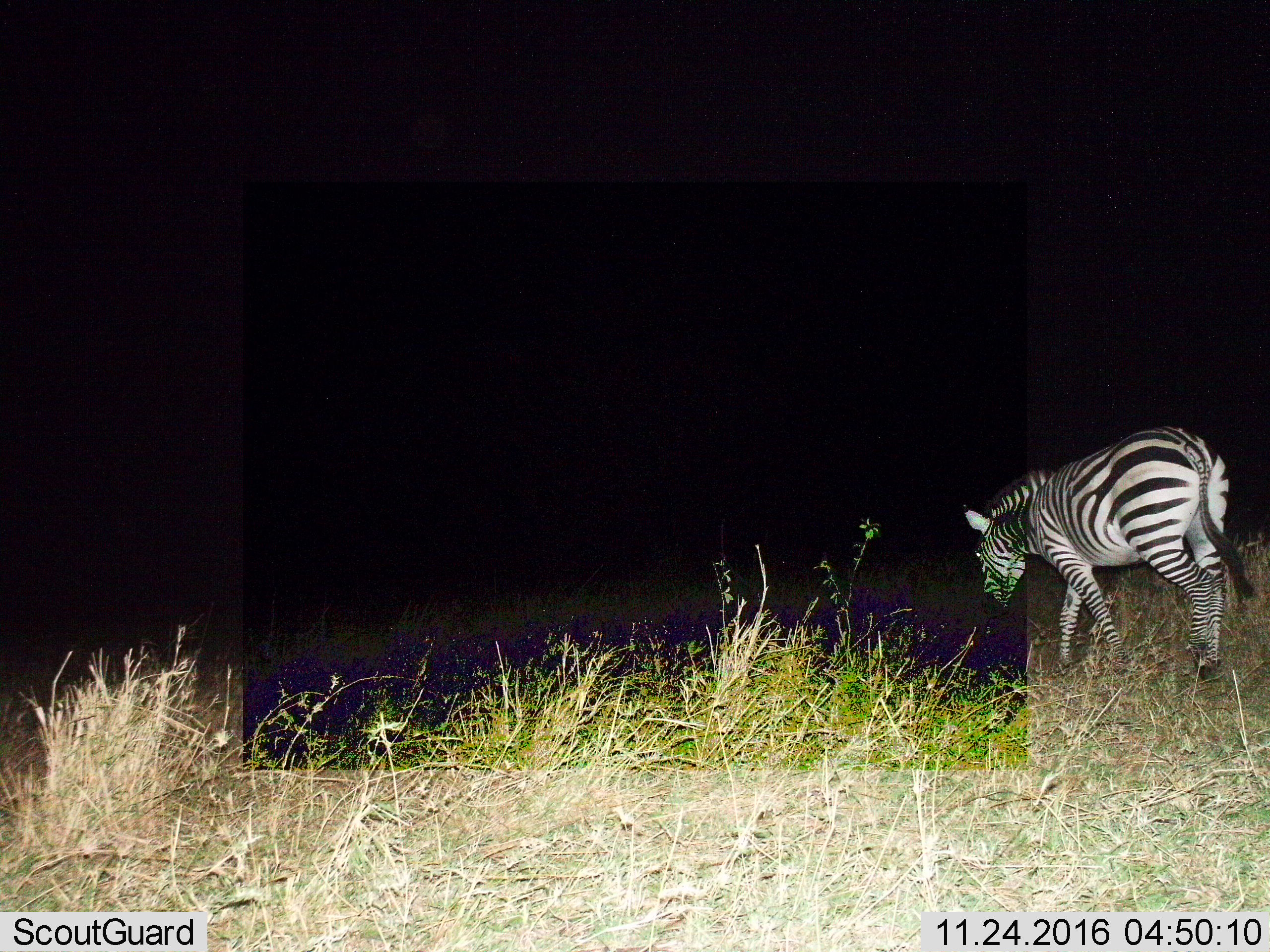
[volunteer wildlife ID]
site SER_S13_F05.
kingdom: Animalia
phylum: Chordata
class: Mammalia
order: Perissodactyla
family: Equidae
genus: Equus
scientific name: Equus quagga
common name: plains zebra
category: zebraplains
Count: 1.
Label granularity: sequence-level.